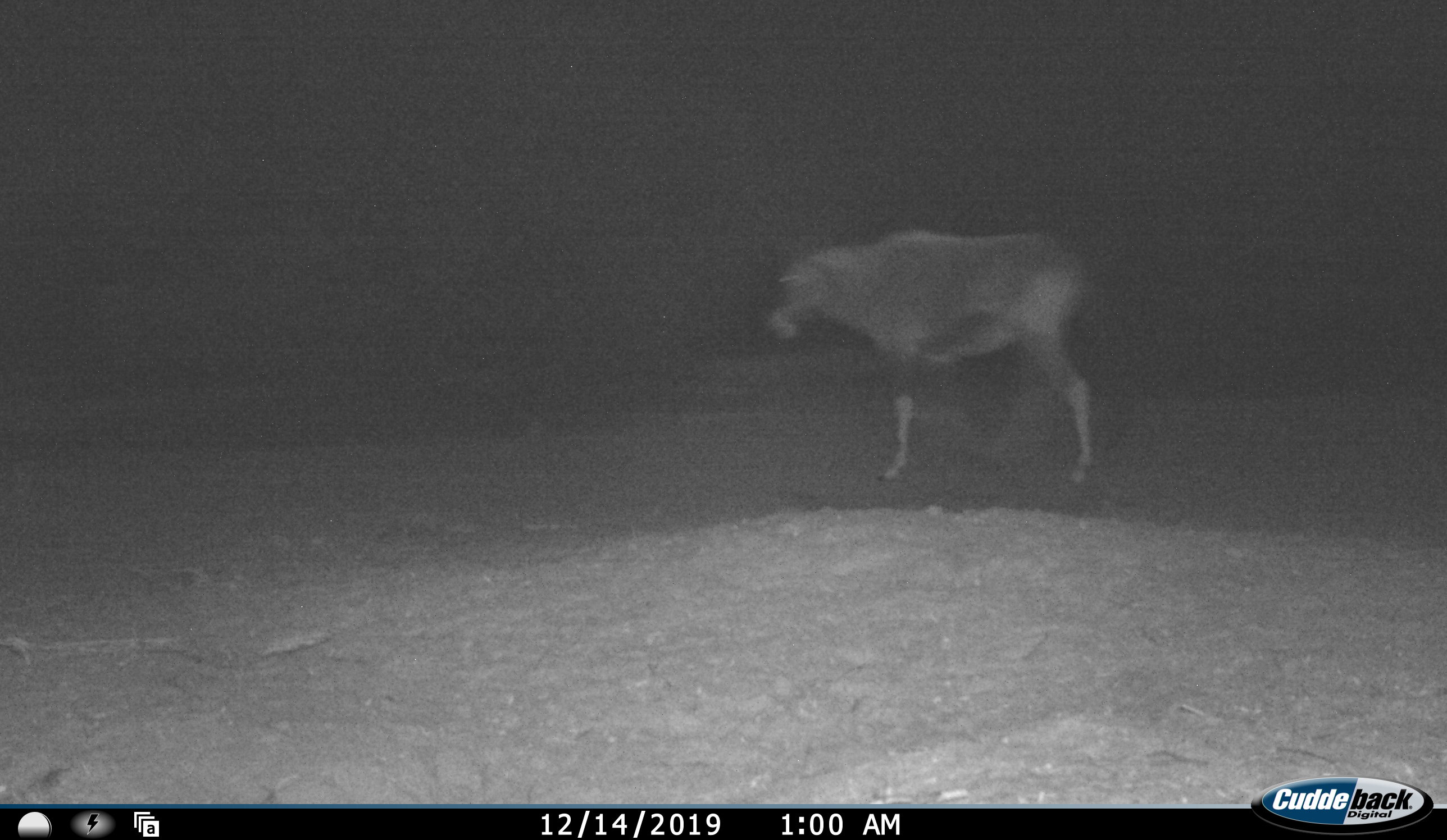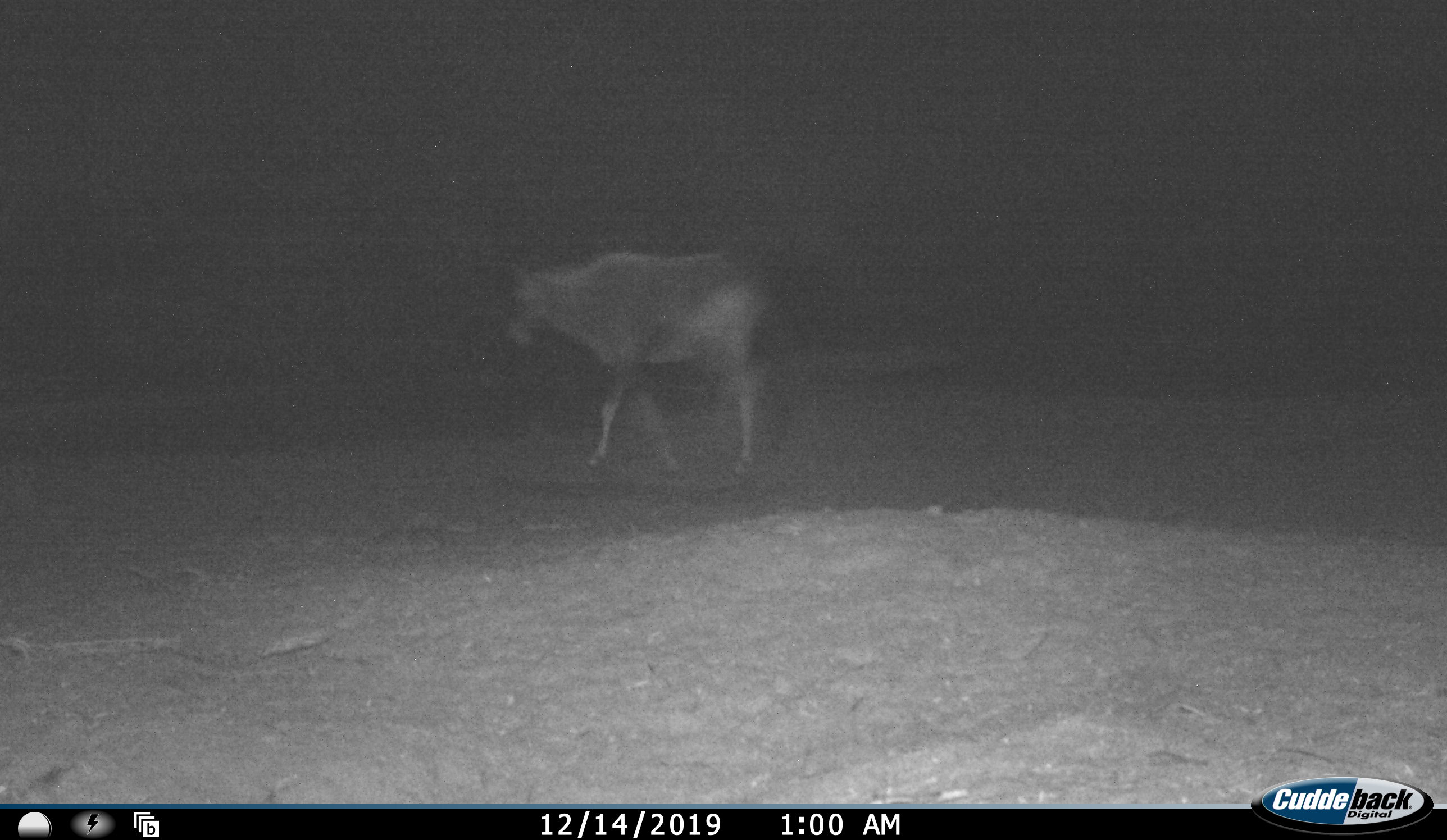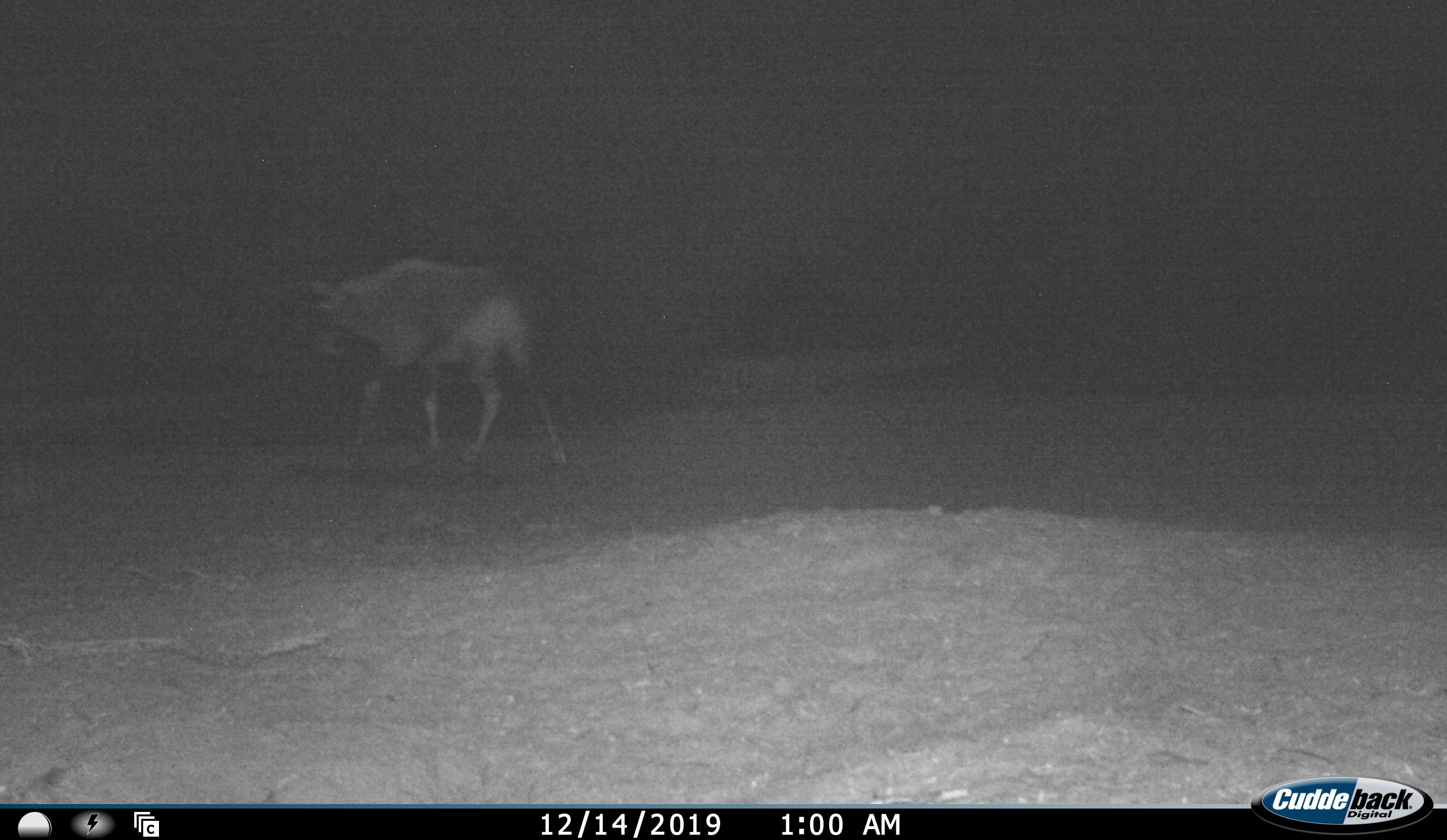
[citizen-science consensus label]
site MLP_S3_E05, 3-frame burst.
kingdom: Animalia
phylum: Chordata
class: Mammalia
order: Artiodactyla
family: Bovidae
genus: Oryx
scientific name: Oryx gazella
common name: gemsbok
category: oryx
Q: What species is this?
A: Oryx (gemsbok) (Oryx gazella).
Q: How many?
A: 1.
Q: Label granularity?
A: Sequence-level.